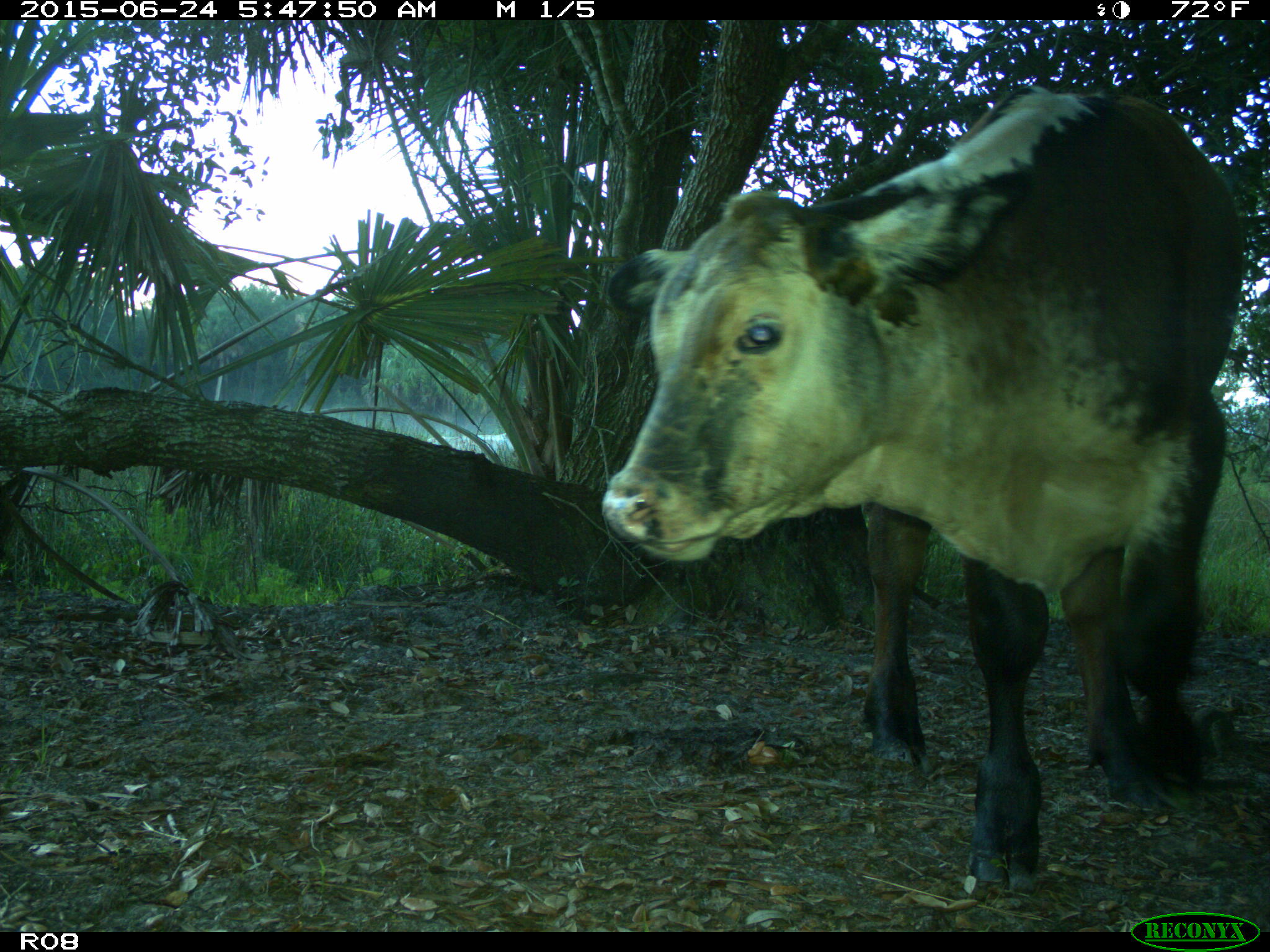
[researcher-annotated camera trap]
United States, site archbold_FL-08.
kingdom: Animalia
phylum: Chordata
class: Mammalia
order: Artiodactyla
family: Bovidae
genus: Bos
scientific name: Bos taurus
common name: domestic cow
Bos taurus (domestic cow).